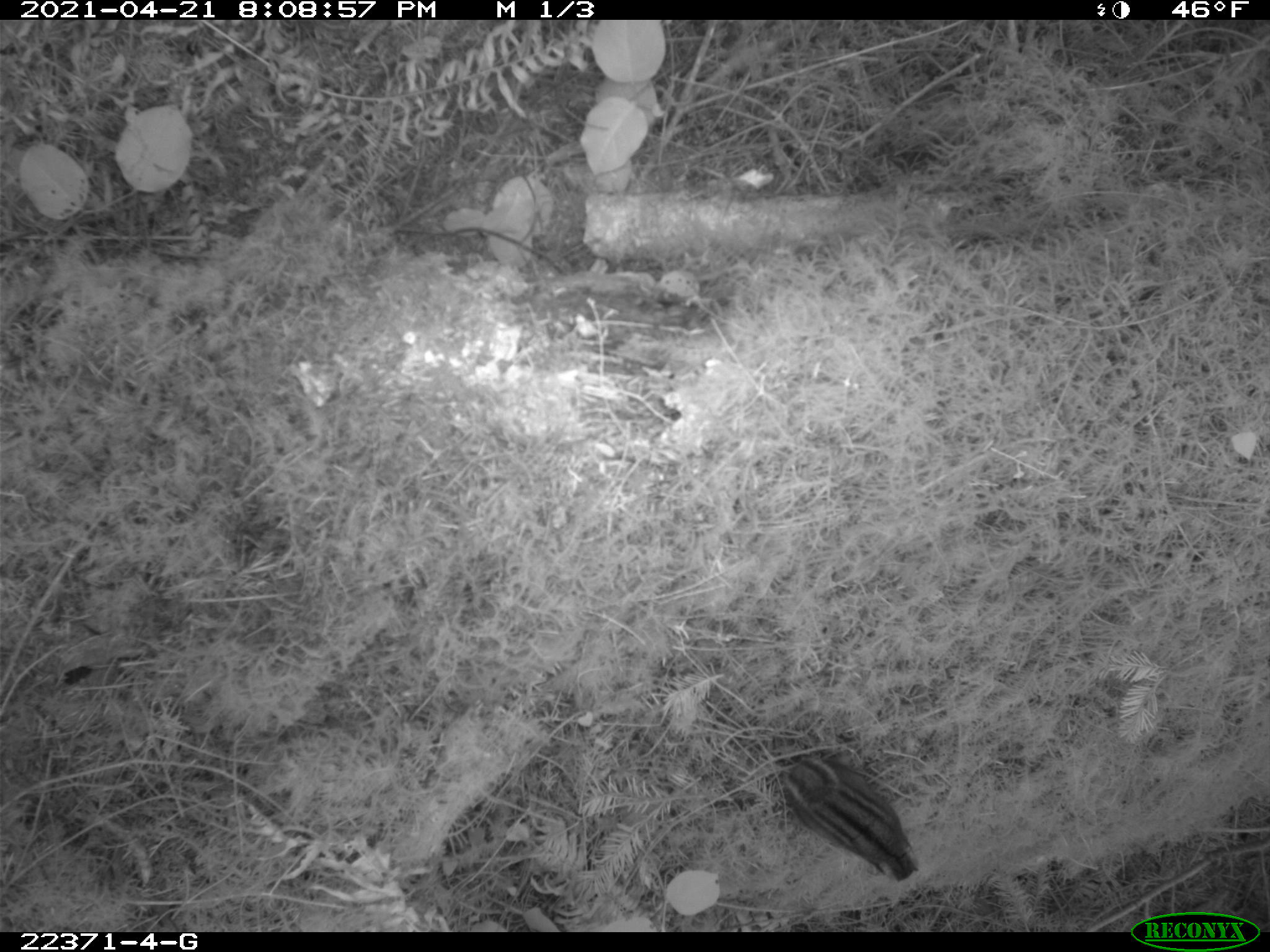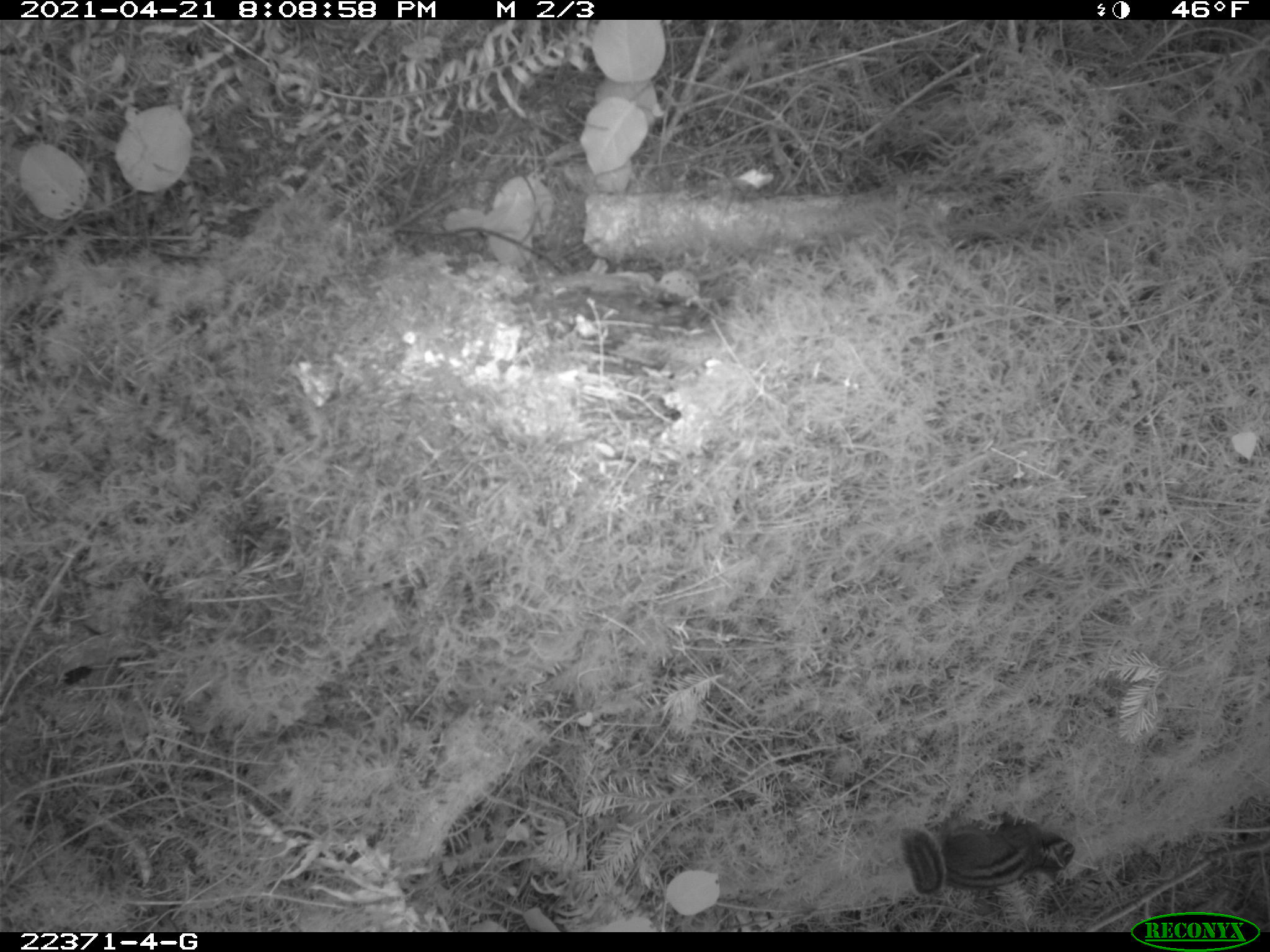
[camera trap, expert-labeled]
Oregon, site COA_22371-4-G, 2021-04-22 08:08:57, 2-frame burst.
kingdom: Animalia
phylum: Chordata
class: Mammalia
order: Rodentia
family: Sciuridae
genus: Neotamias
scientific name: Neotamias townsendii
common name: townsend's chipmunk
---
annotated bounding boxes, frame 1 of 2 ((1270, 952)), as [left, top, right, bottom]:
townsend's chipmunk: [753, 739, 942, 903]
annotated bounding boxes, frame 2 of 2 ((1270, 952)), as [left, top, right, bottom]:
townsend's chipmunk: [874, 784, 1097, 920]